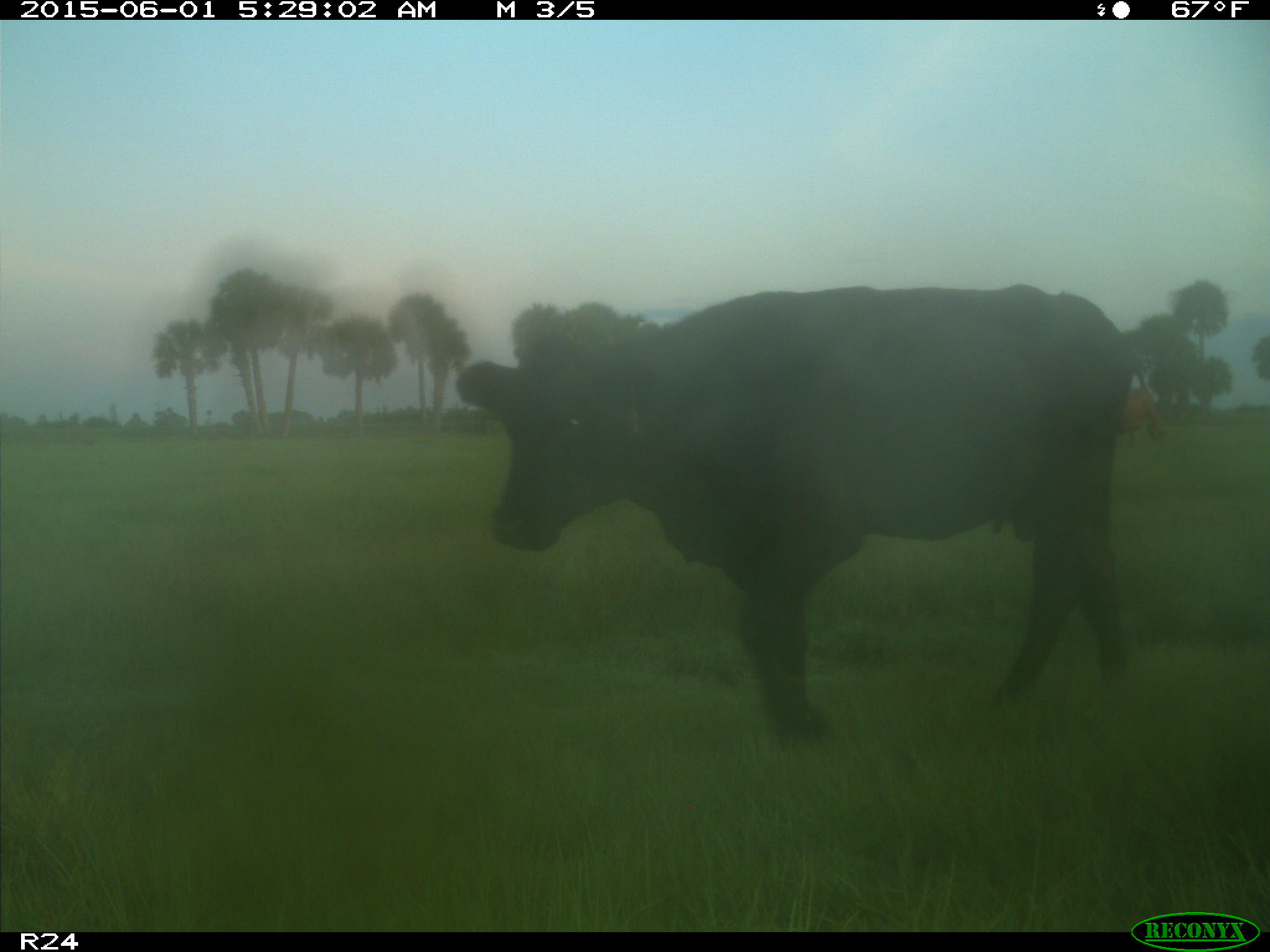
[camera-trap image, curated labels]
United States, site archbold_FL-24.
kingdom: Animalia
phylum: Chordata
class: Mammalia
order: Artiodactyla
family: Bovidae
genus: Bos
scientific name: Bos taurus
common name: domestic cow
Bos taurus (domestic cow).